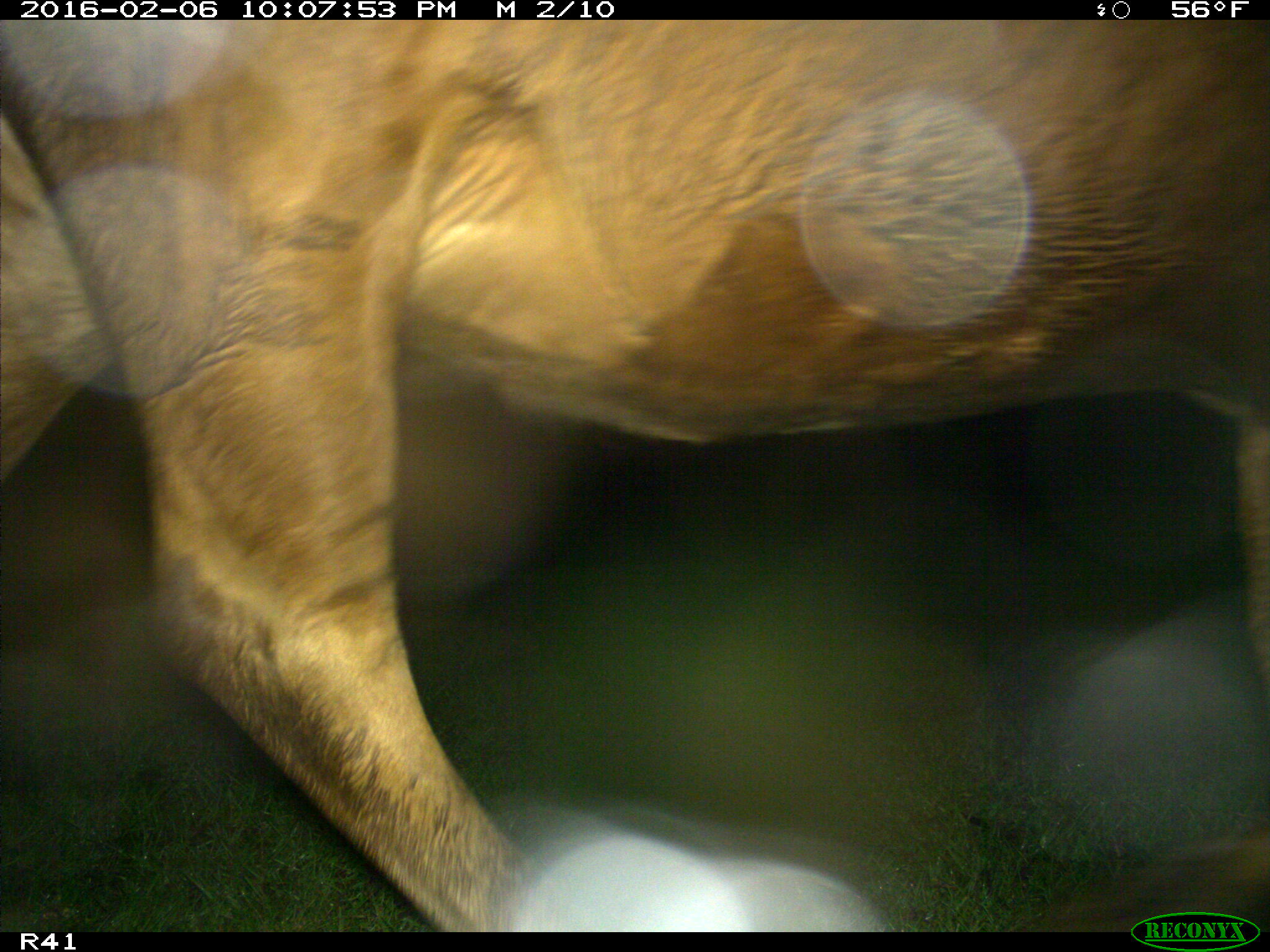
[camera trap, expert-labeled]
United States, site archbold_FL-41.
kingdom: Animalia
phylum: Chordata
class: Mammalia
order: Artiodactyla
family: Bovidae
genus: Bos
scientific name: Bos taurus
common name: domestic cow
Bos taurus (domestic cow).